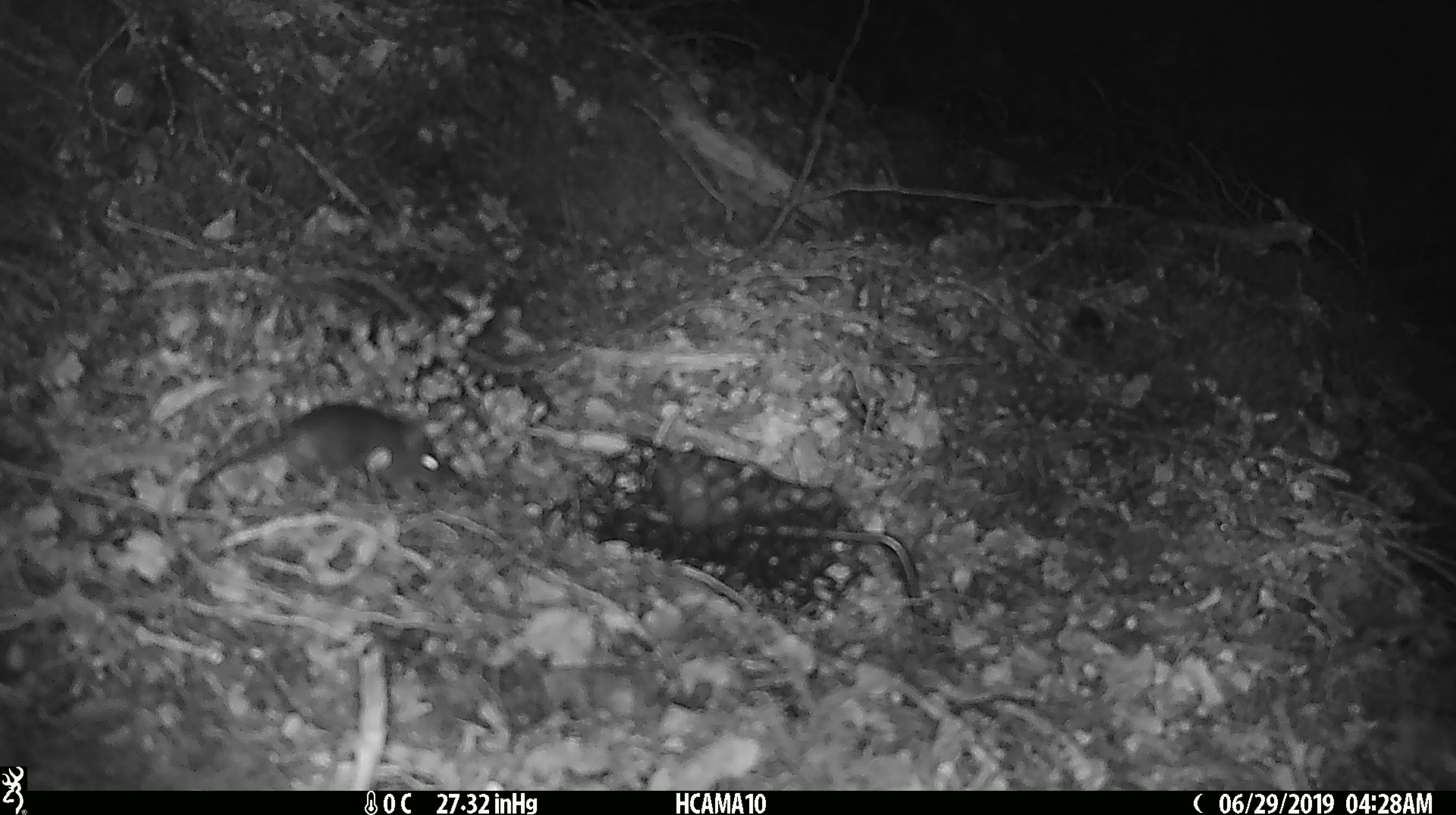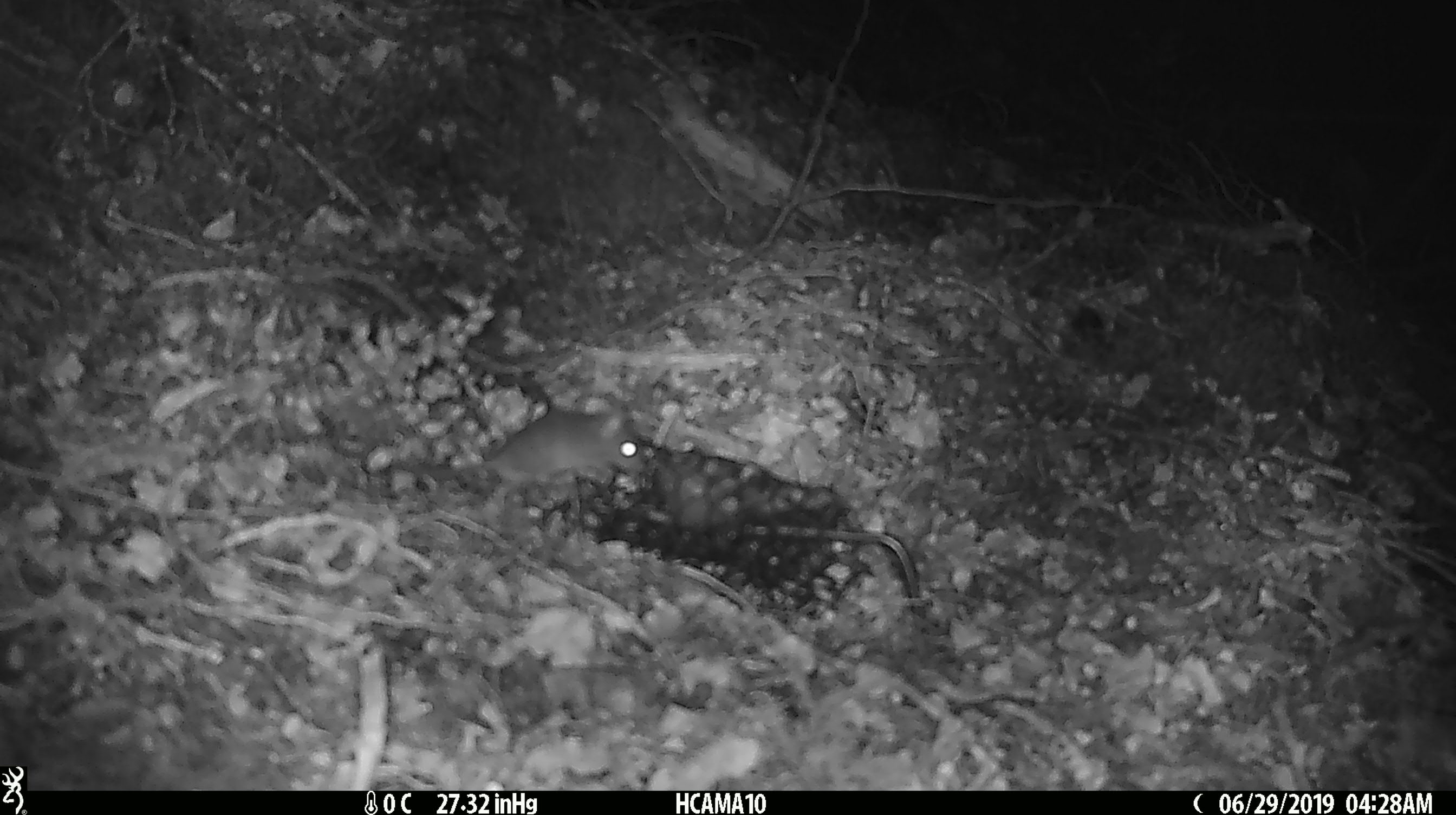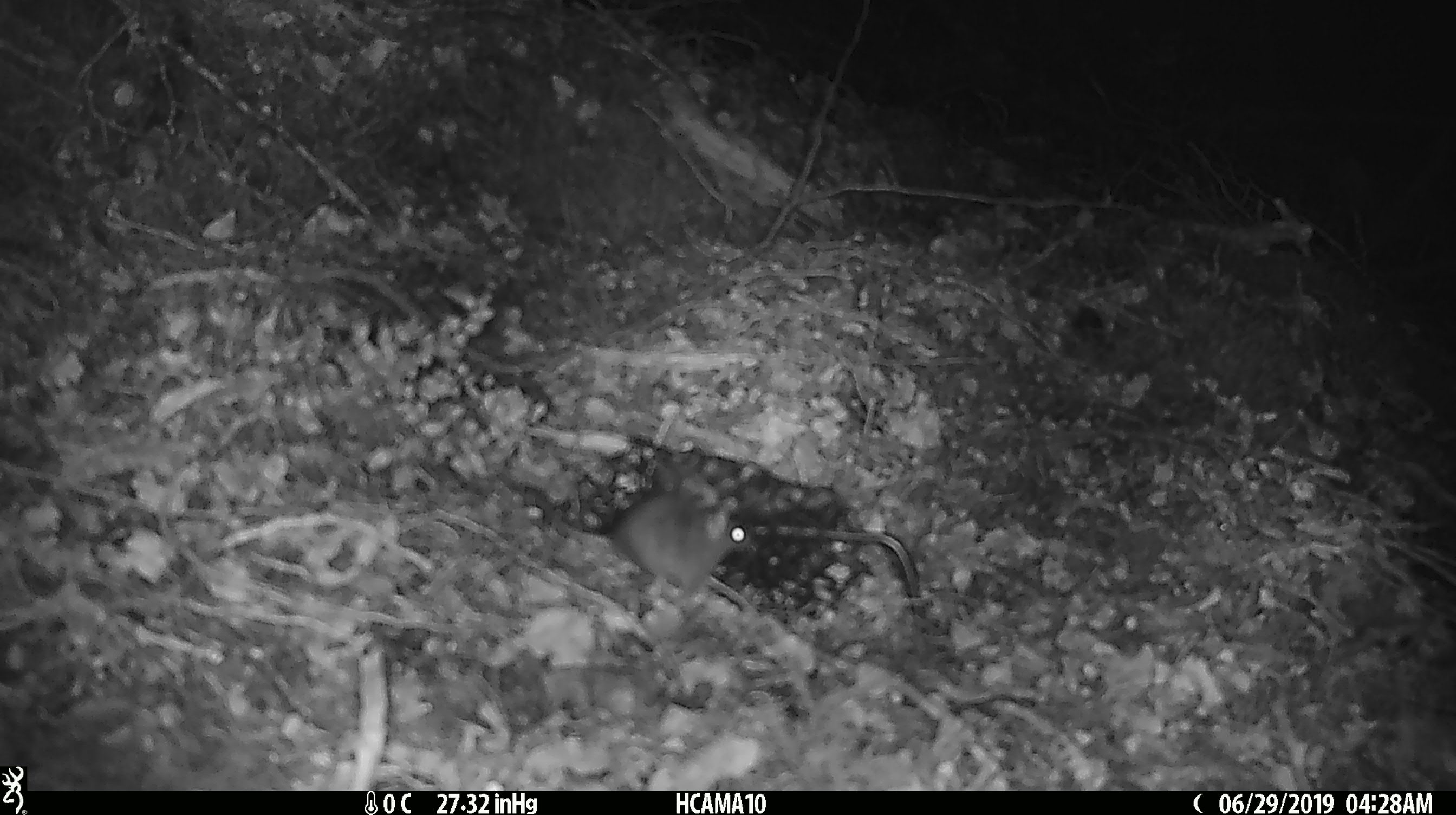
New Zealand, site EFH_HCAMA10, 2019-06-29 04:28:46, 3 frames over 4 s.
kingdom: Animalia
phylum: Chordata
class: Mammalia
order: Rodentia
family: Muridae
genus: Mus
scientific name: Mus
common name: mouse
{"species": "mouse (Mus)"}